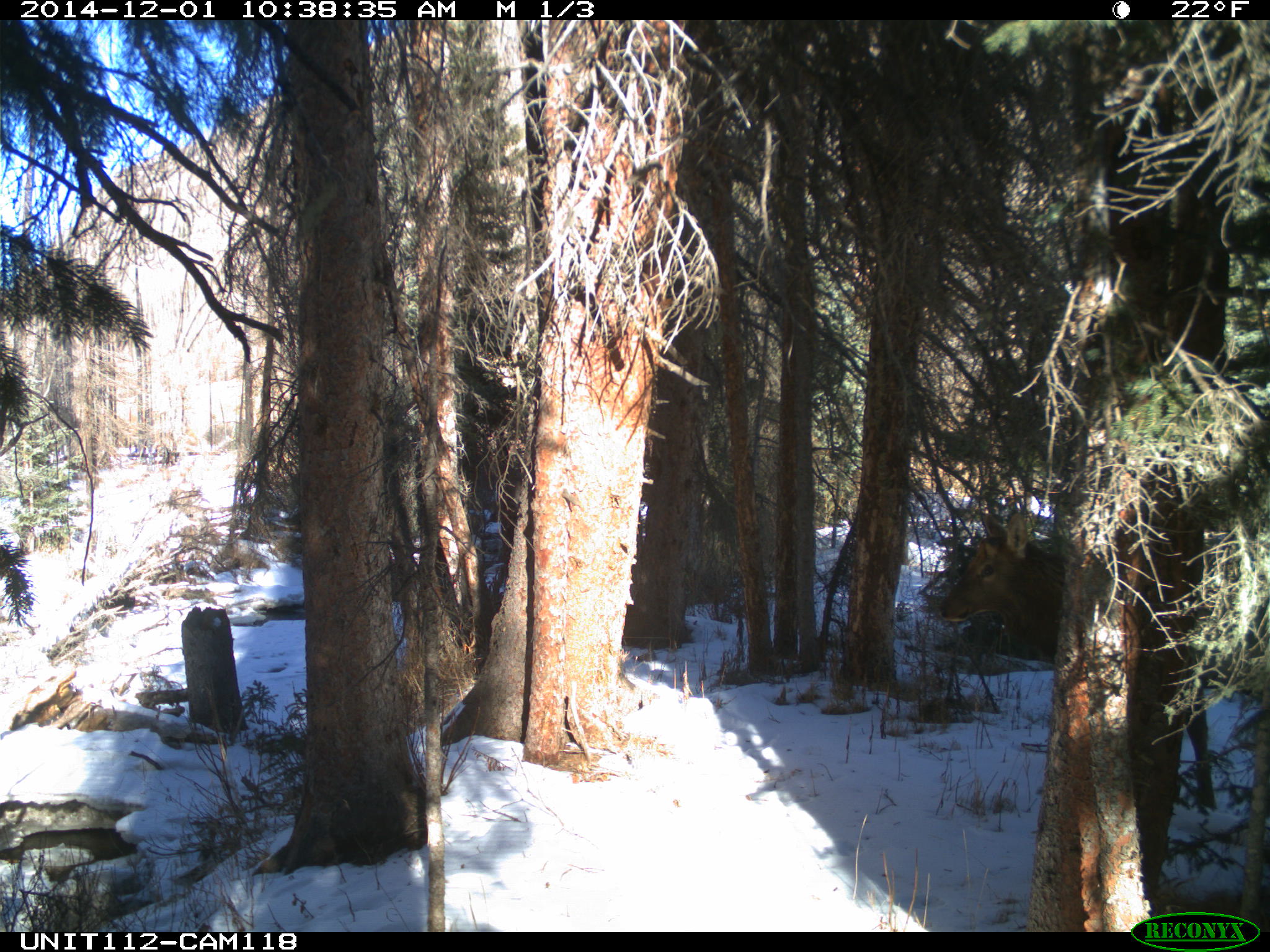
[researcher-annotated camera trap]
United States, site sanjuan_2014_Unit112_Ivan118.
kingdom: Animalia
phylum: Chordata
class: Mammalia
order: Artiodactyla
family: Cervidae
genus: Cervus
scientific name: Cervus elaphus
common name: red deer